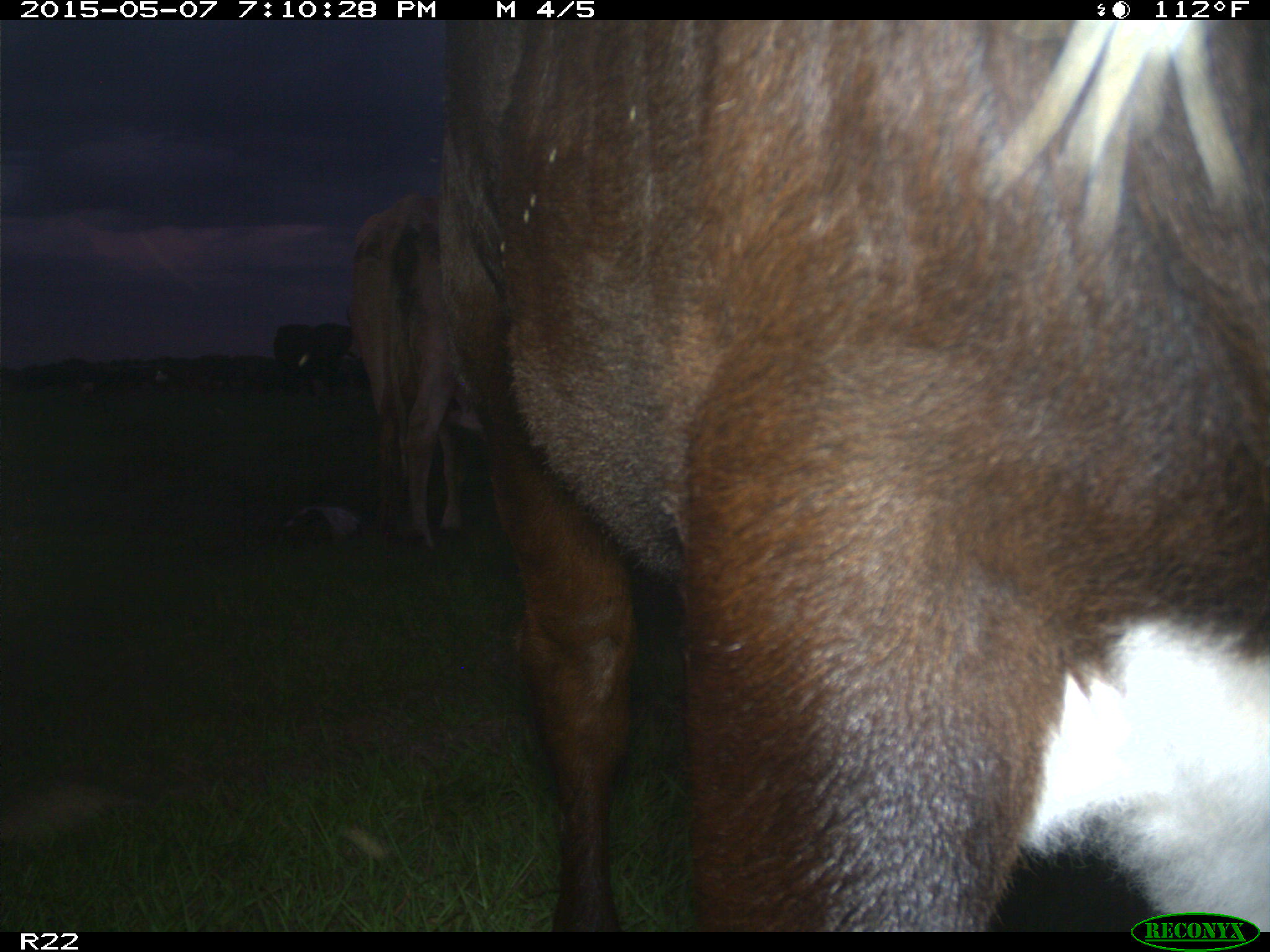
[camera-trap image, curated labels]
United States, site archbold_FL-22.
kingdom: Animalia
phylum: Chordata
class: Mammalia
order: Artiodactyla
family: Bovidae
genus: Bos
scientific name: Bos taurus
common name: domestic cow